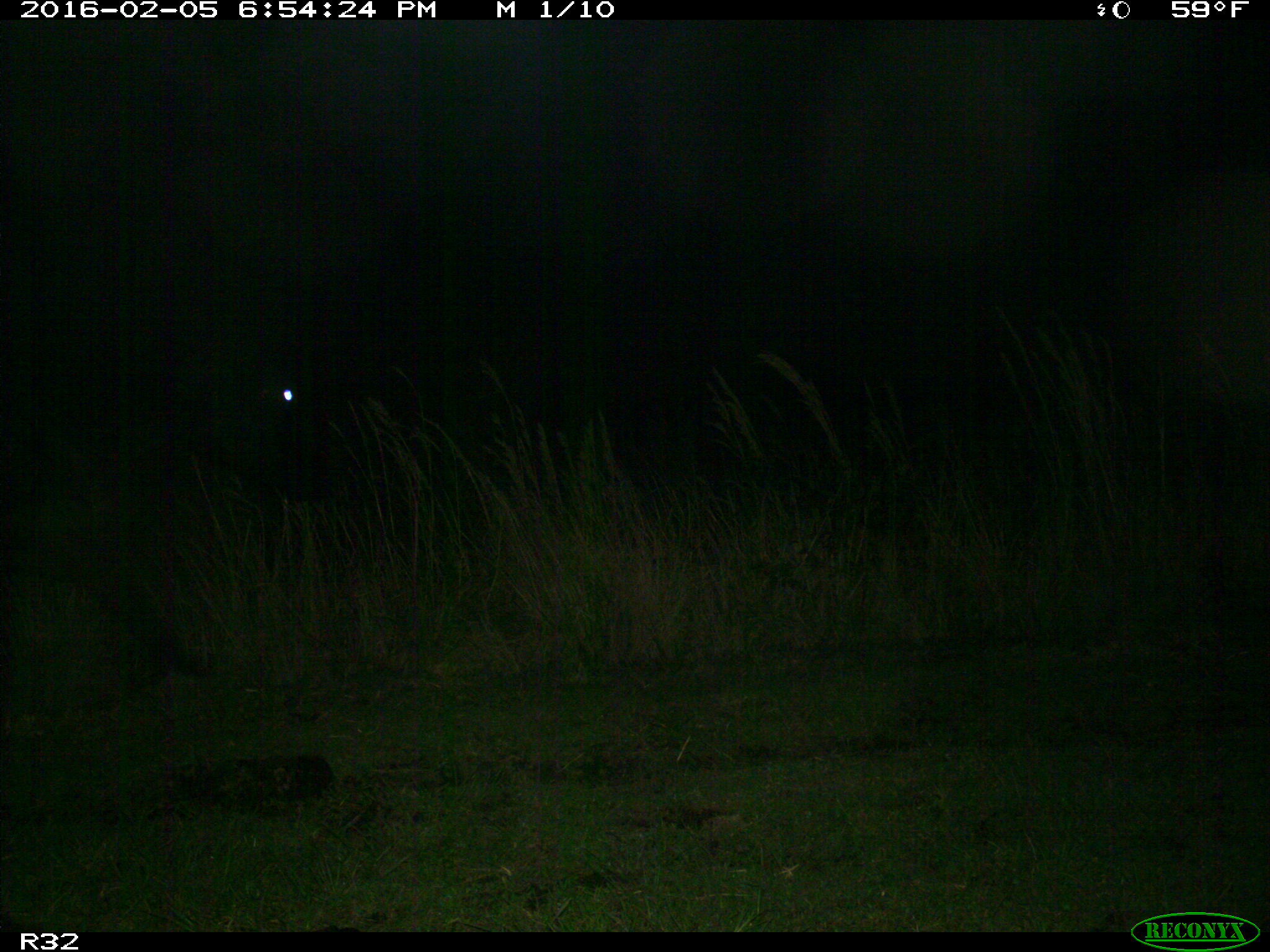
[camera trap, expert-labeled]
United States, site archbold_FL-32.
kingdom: Animalia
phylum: Chordata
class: Mammalia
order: Artiodactyla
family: Bovidae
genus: Bos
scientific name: Bos taurus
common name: domestic cow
Bos taurus (domestic cow).